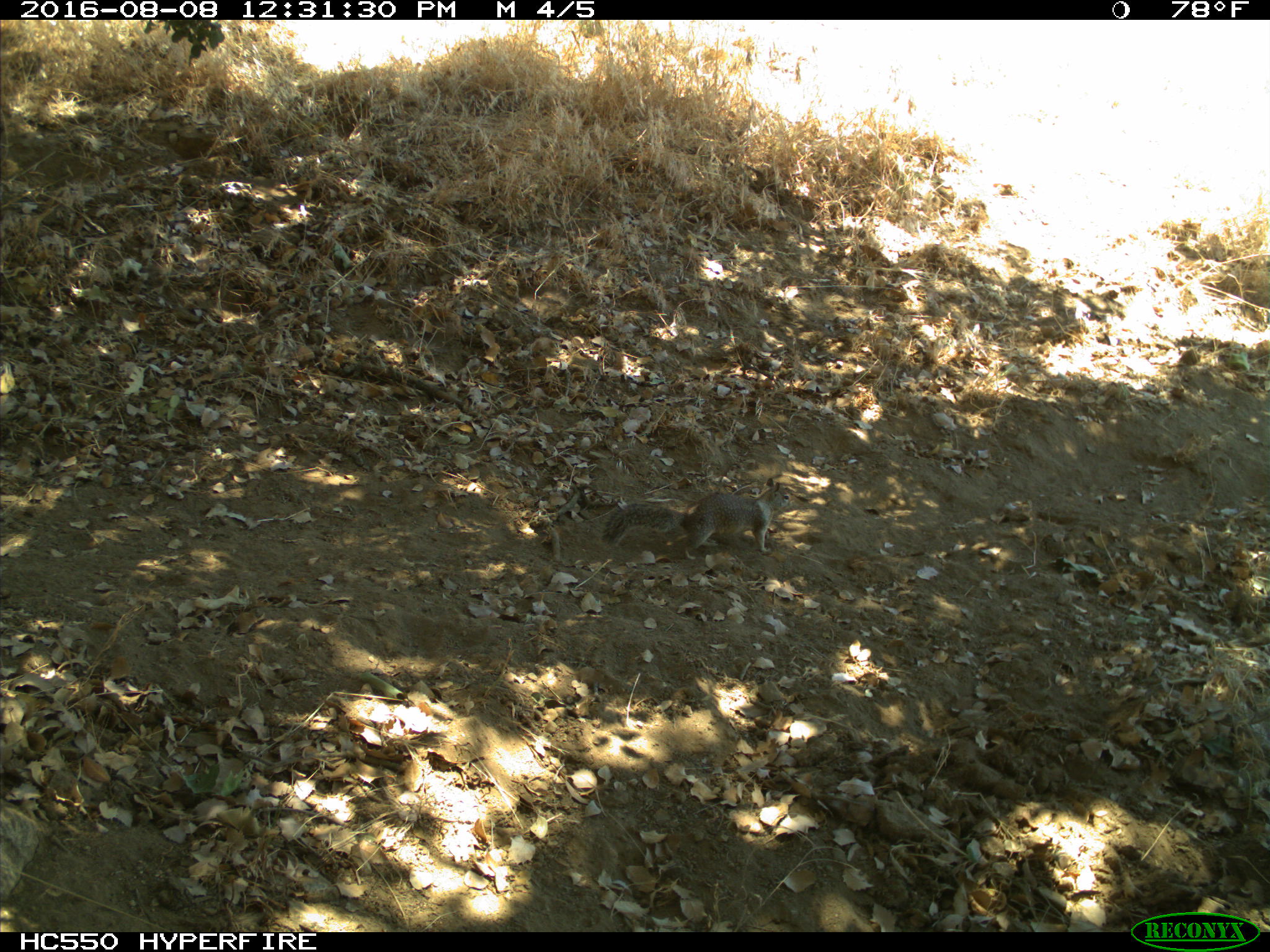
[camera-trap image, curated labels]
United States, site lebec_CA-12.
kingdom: Animalia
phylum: Chordata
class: Mammalia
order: Rodentia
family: Sciuridae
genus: Otospermophilus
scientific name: Otospermophilus beecheyi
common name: california ground squirrel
Otospermophilus beecheyi (california ground squirrel).